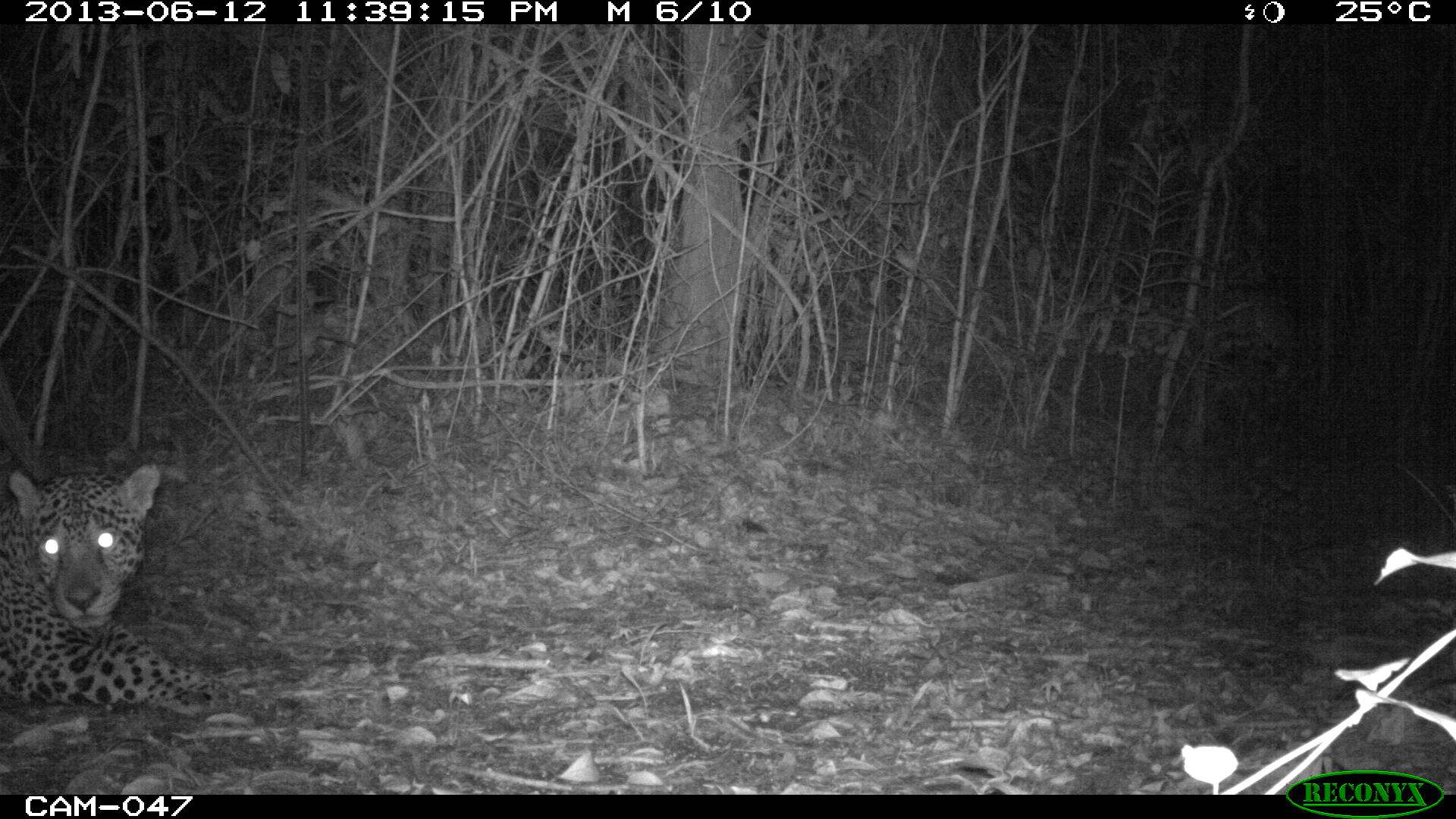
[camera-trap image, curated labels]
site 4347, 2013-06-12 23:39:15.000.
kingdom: Animalia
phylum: Chordata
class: Mammalia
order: Carnivora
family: Felidae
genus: Panthera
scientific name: Panthera onca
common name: jaguar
Panthera onca (jaguar), count 1, sex male.